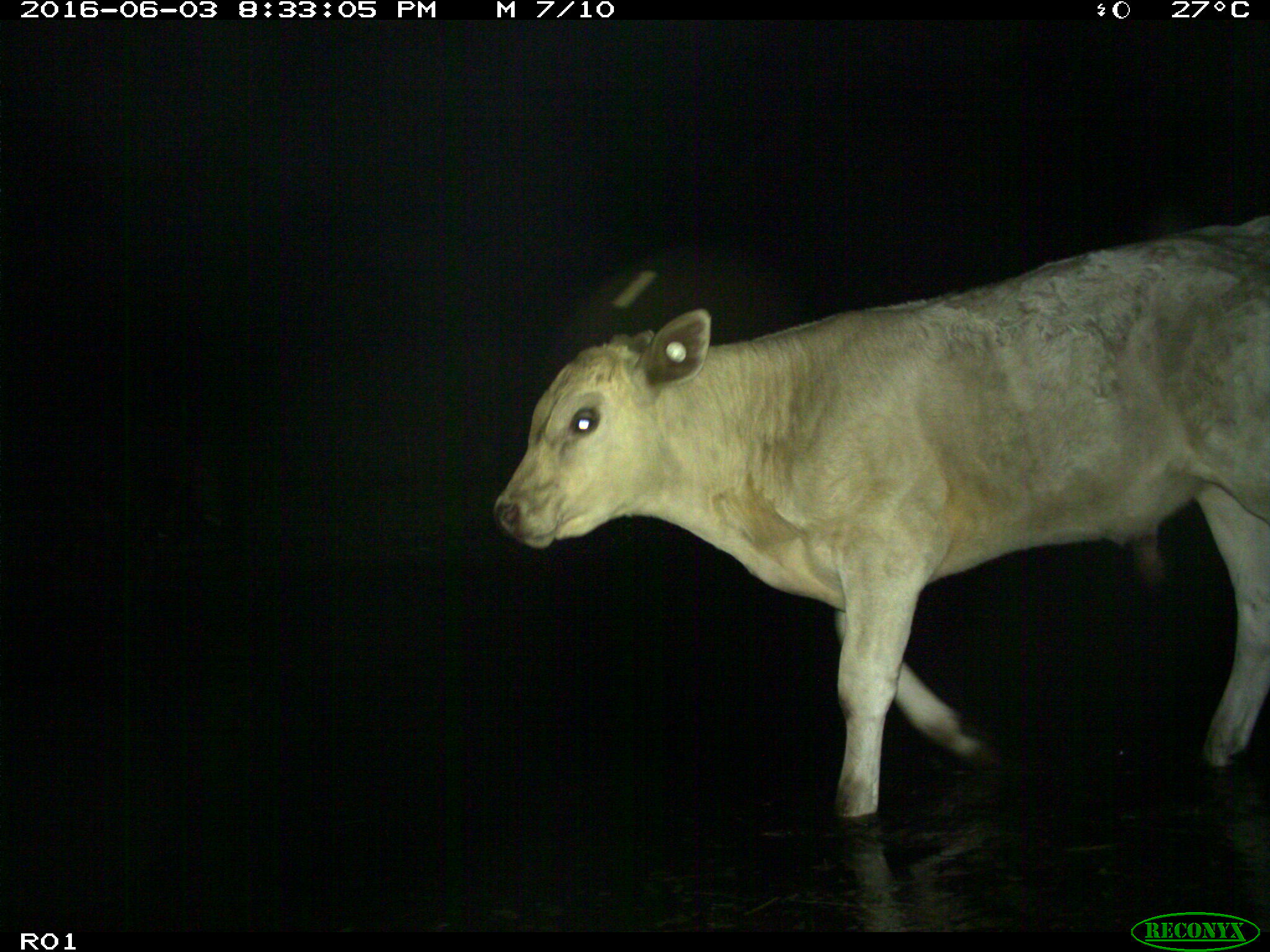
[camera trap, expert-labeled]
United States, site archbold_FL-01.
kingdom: Animalia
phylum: Chordata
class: Mammalia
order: Artiodactyla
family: Bovidae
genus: Bos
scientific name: Bos taurus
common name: domestic cow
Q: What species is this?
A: Bos taurus (domestic cow).